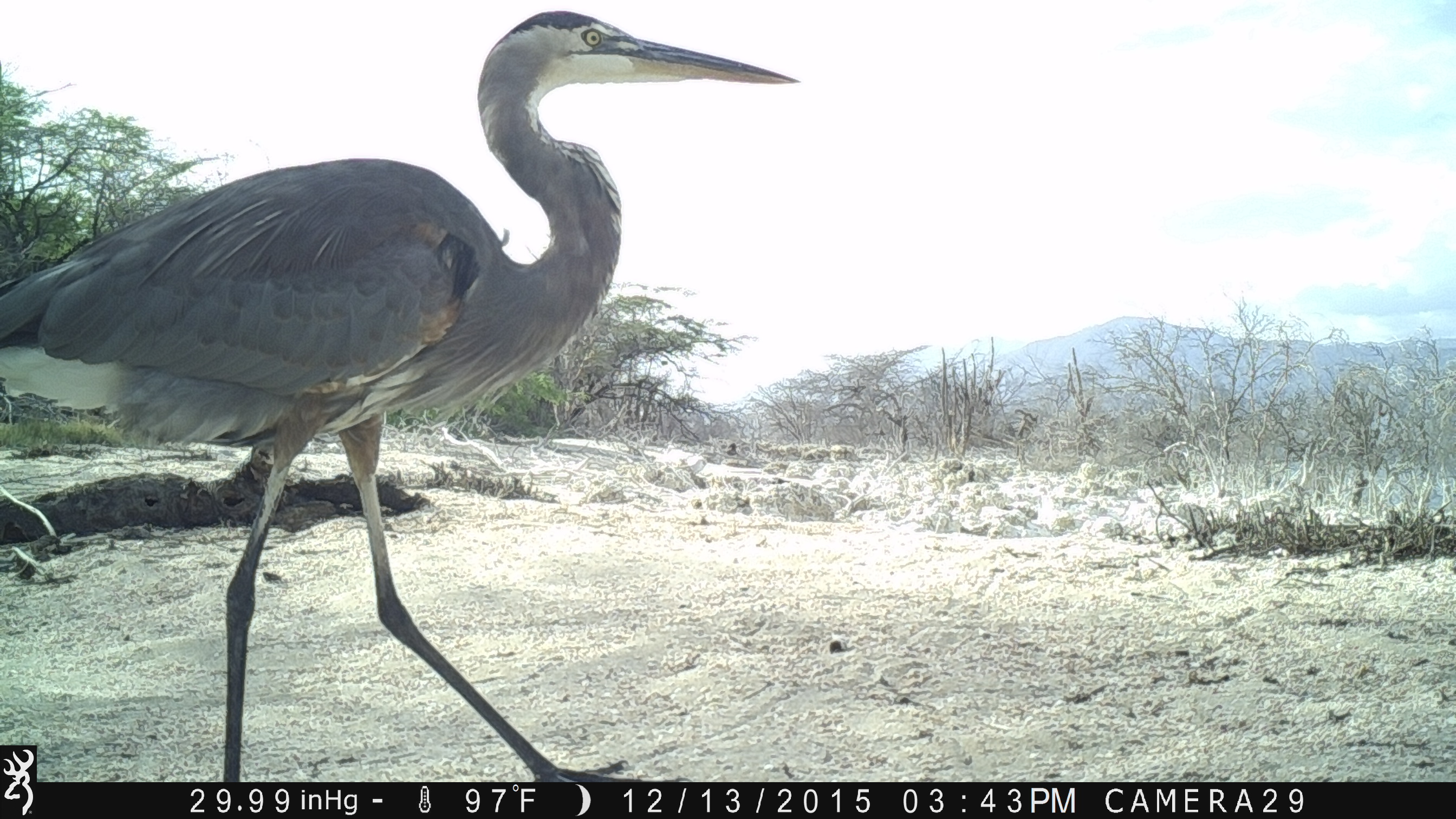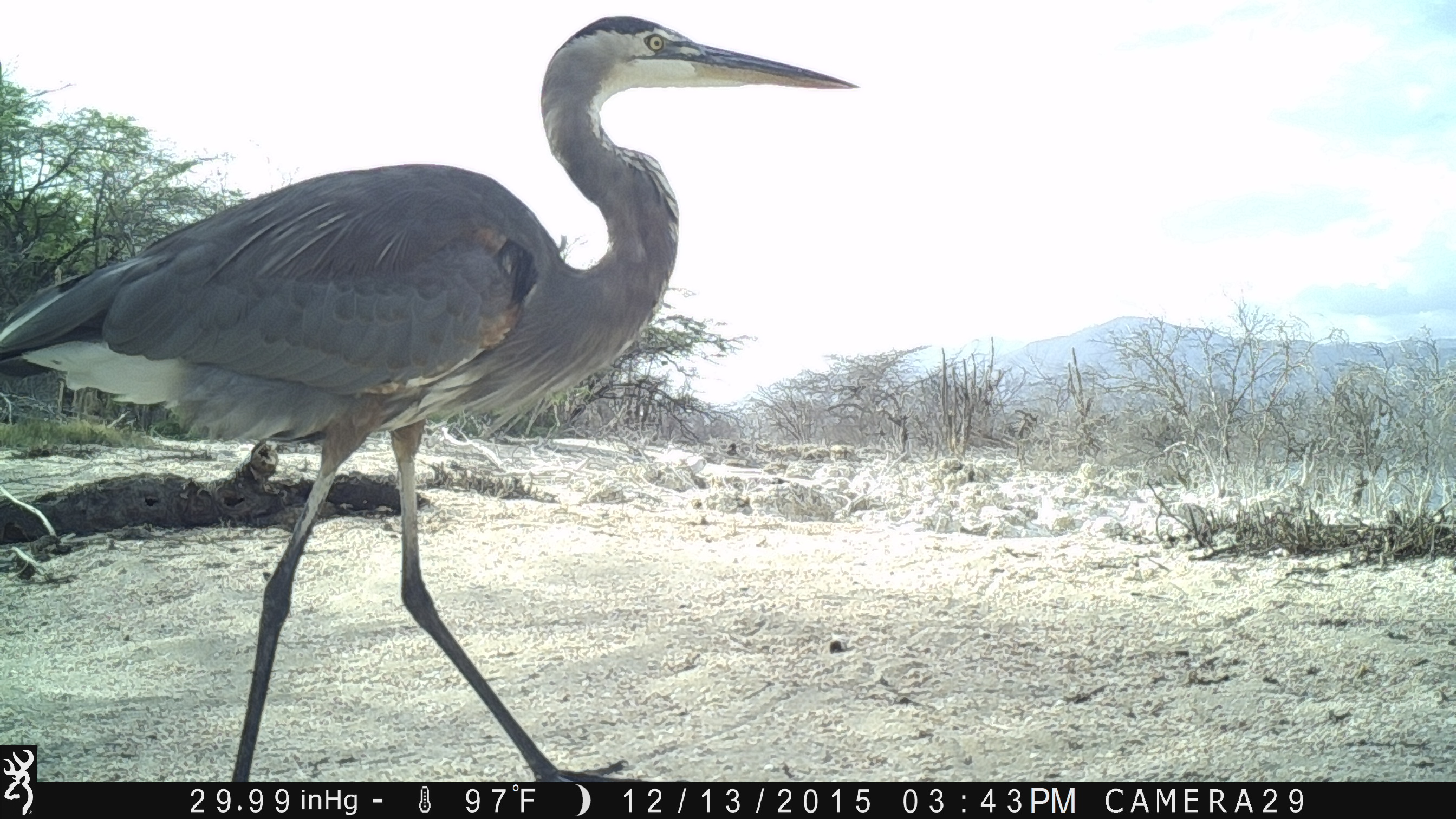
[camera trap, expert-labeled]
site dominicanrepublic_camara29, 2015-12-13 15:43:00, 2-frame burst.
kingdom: Animalia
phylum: Chordata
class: Aves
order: Pelecaniformes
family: Ardeidae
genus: Ardea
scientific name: Ardea herodias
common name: great blue heron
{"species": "great blue heron (Ardea herodias)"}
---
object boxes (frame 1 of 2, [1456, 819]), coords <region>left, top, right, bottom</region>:
great blue heron: <region>0, 4, 803, 748</region>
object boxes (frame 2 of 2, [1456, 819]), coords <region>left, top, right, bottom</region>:
great blue heron: <region>0, 18, 860, 773</region>